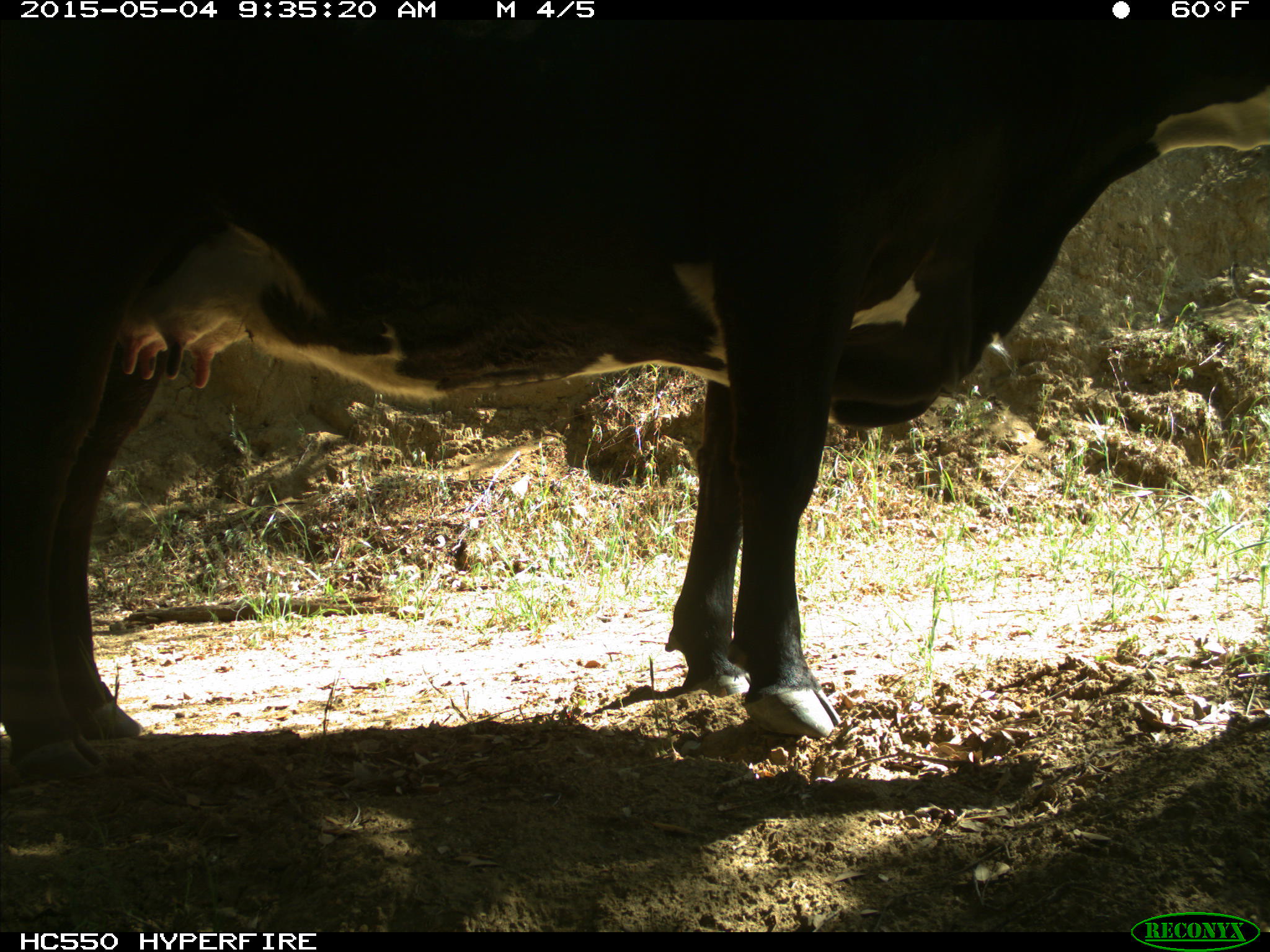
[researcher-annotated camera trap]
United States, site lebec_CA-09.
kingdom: Animalia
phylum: Chordata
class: Mammalia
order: Artiodactyla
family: Bovidae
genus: Bos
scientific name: Bos taurus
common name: domestic cow